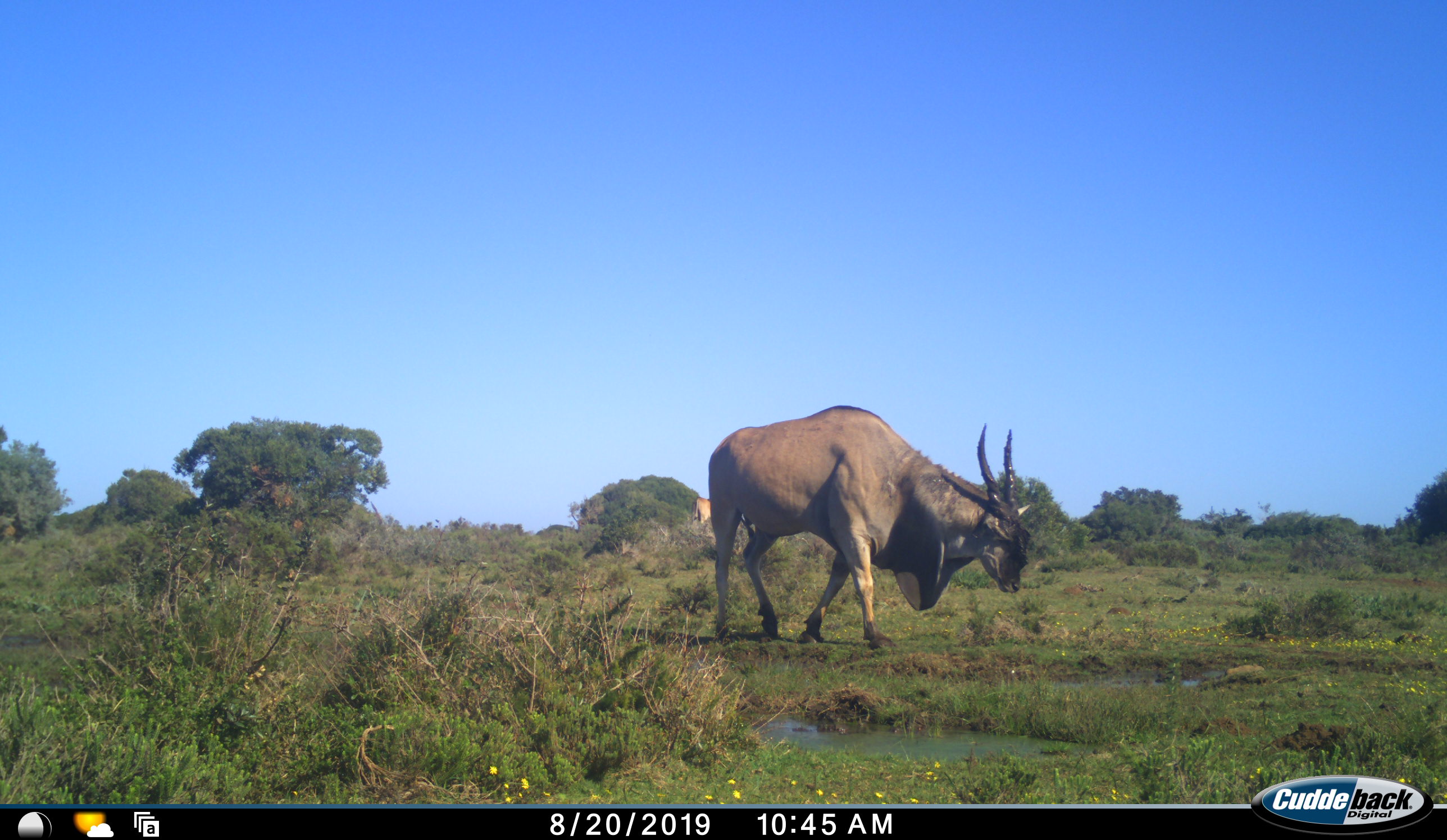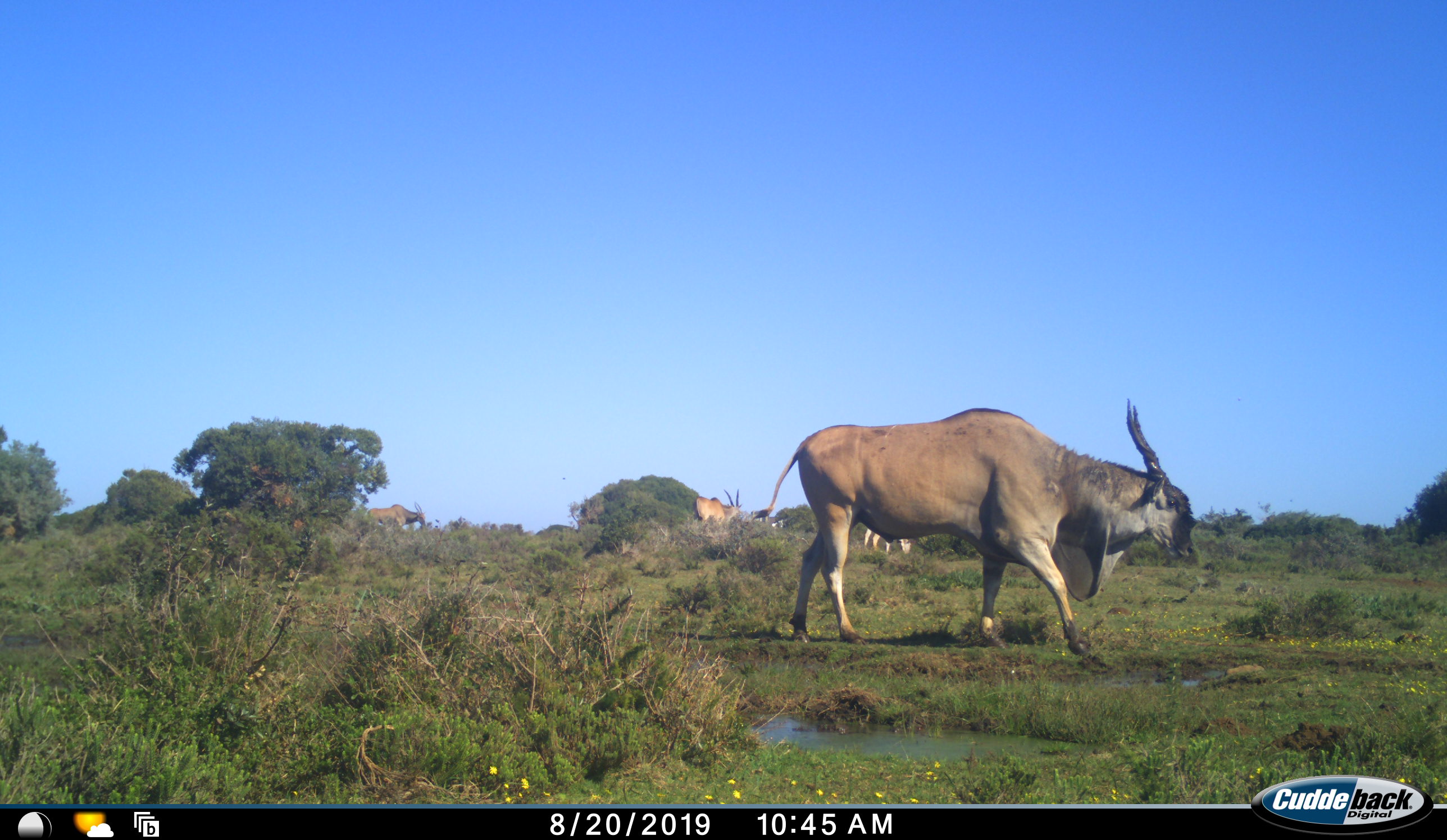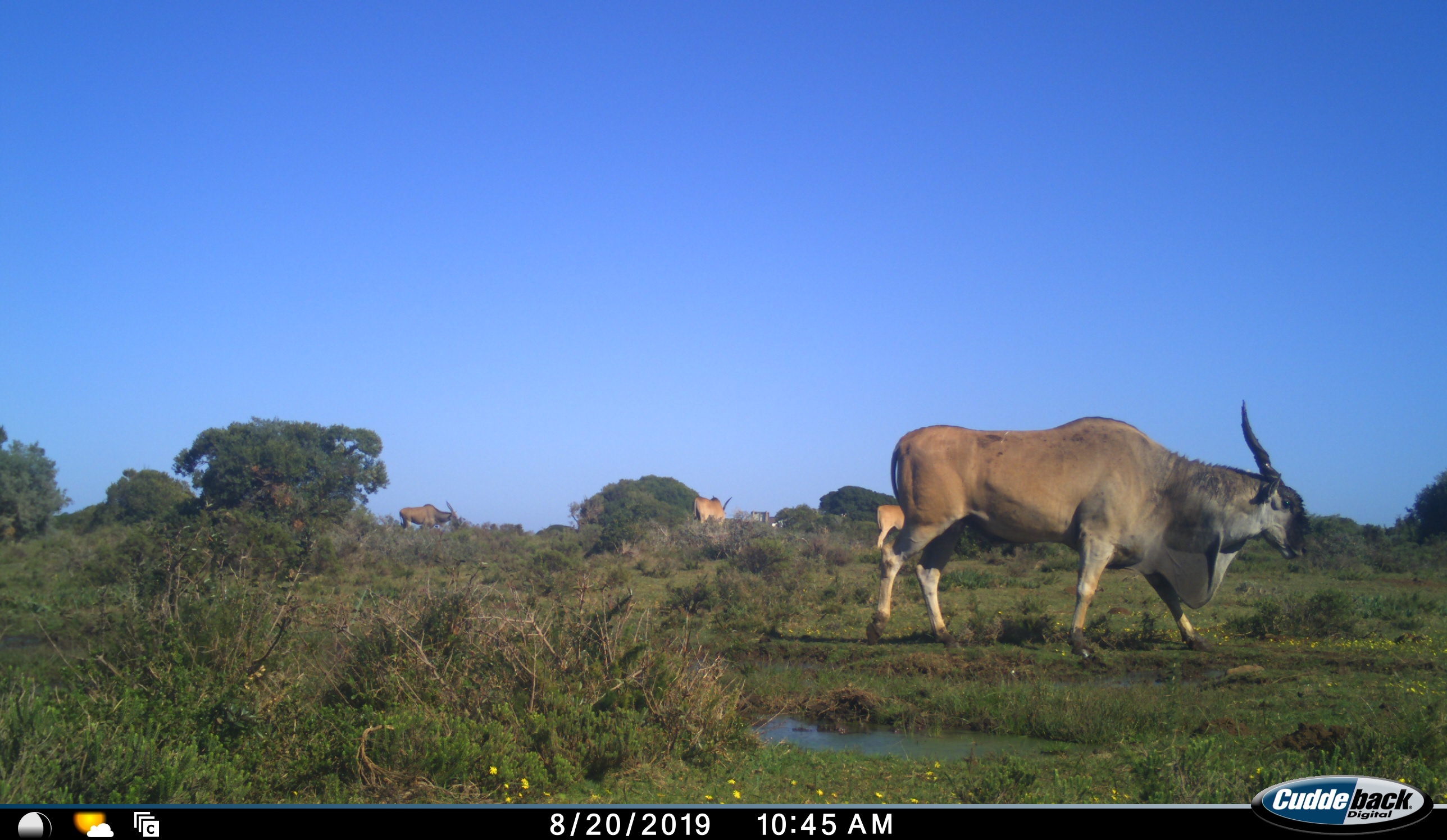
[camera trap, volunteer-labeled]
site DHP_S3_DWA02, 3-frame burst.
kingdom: Animalia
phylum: Chordata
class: Mammalia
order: Artiodactyla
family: Bovidae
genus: Tragelaphus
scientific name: Tragelaphus oryx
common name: eland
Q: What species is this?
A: Eland (Tragelaphus oryx).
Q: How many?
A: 4.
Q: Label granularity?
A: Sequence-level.